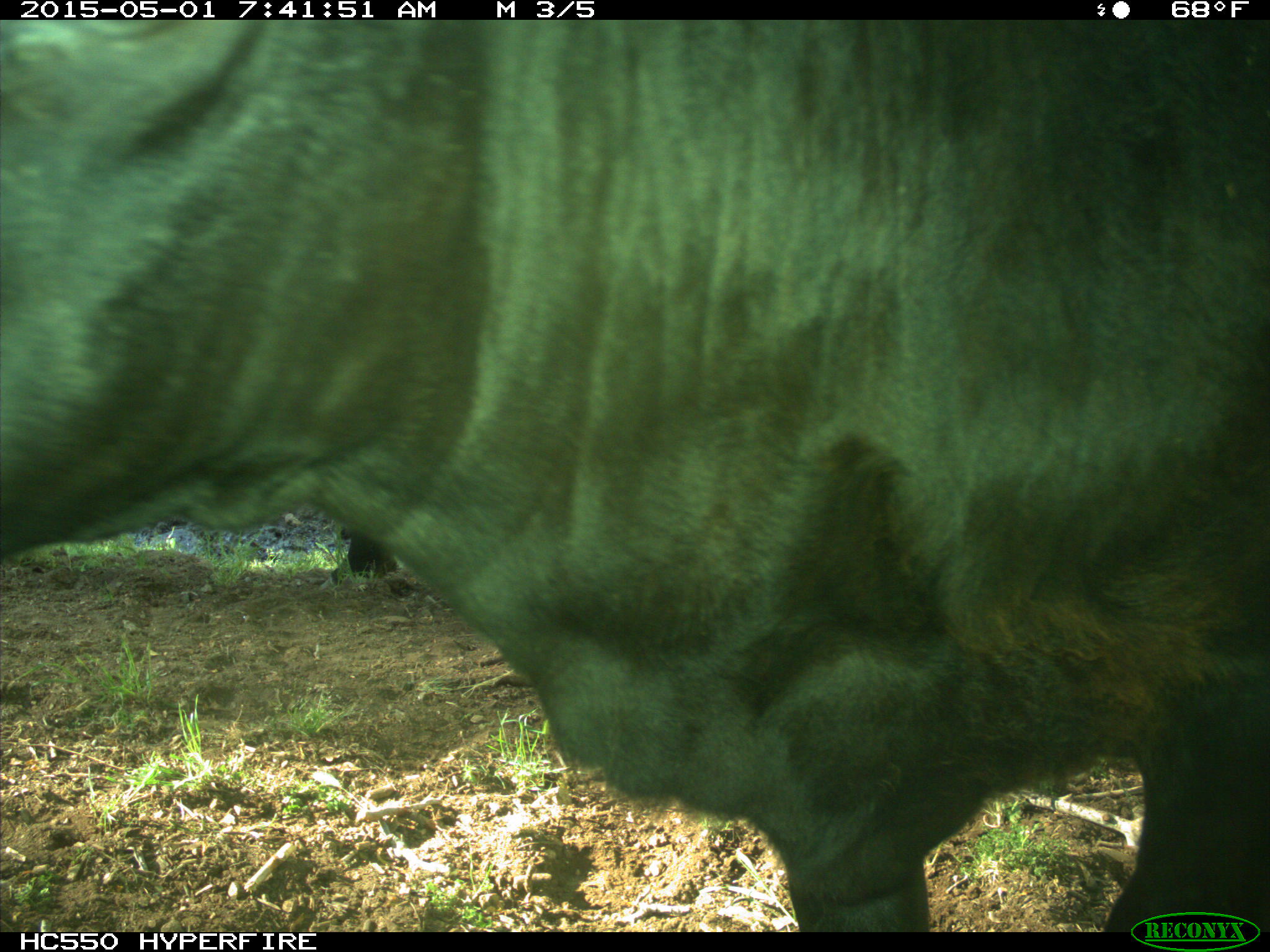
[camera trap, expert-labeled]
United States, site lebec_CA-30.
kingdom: Animalia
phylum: Chordata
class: Mammalia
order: Artiodactyla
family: Bovidae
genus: Bos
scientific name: Bos taurus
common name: domestic cow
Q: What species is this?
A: Bos taurus (domestic cow).